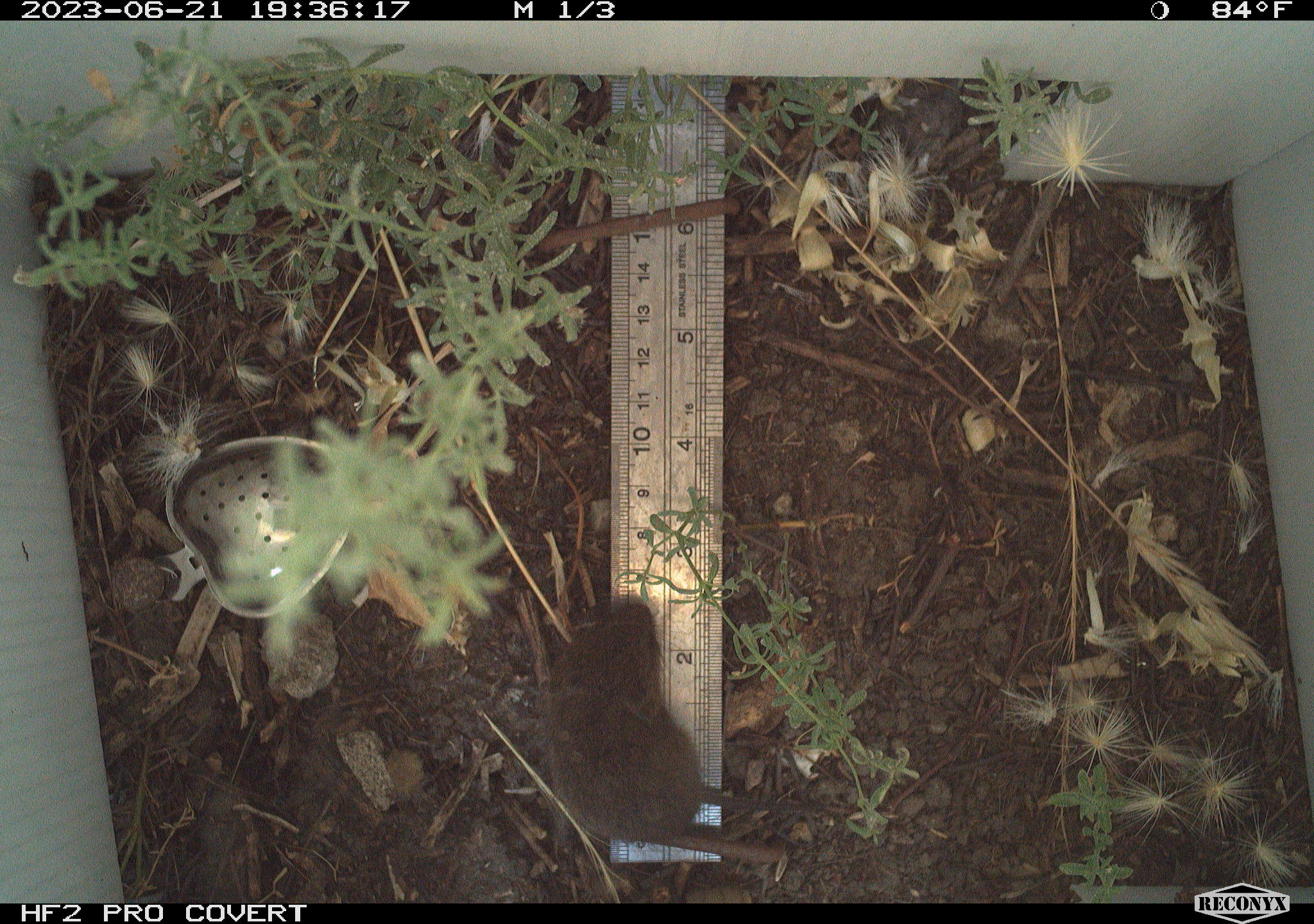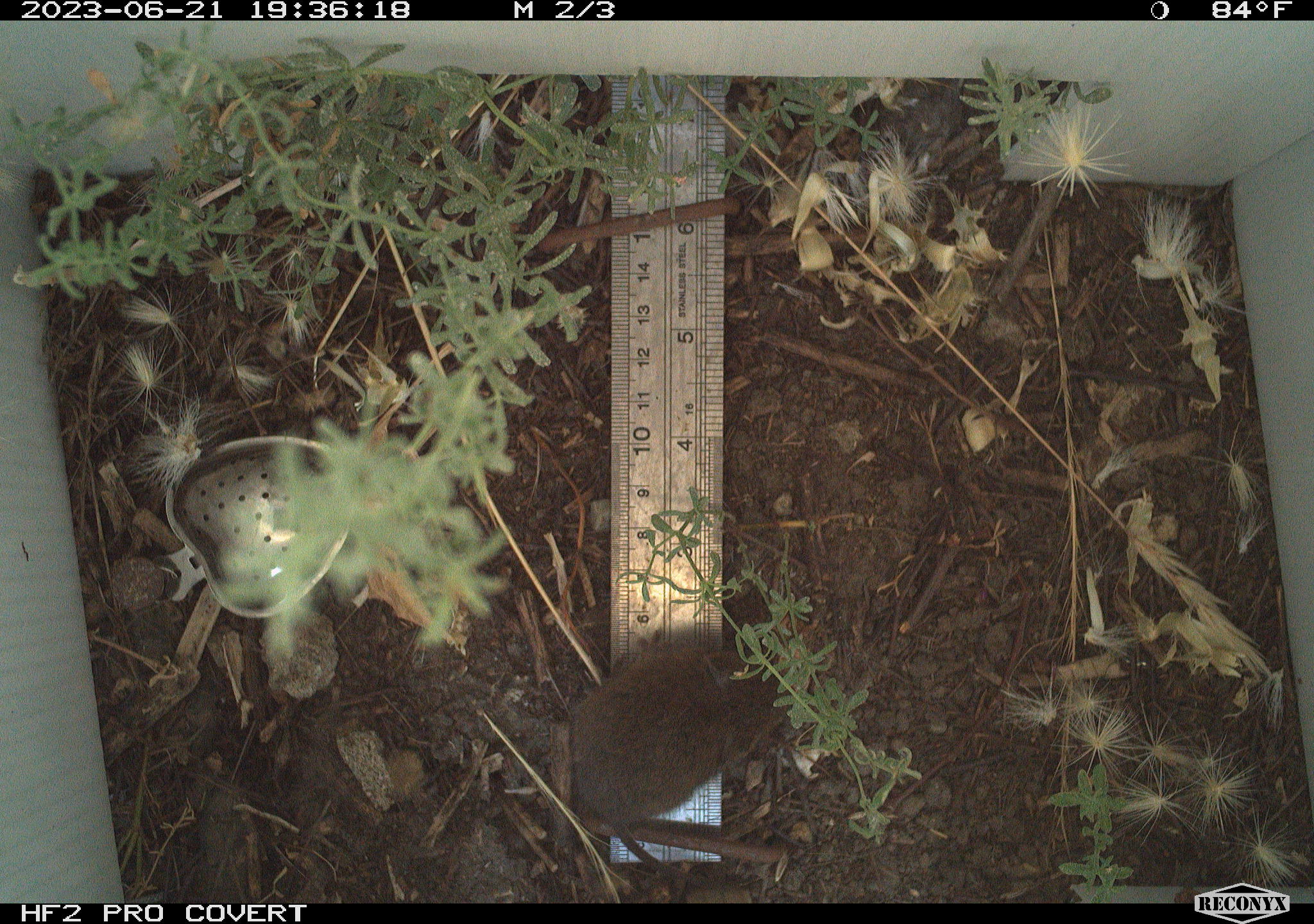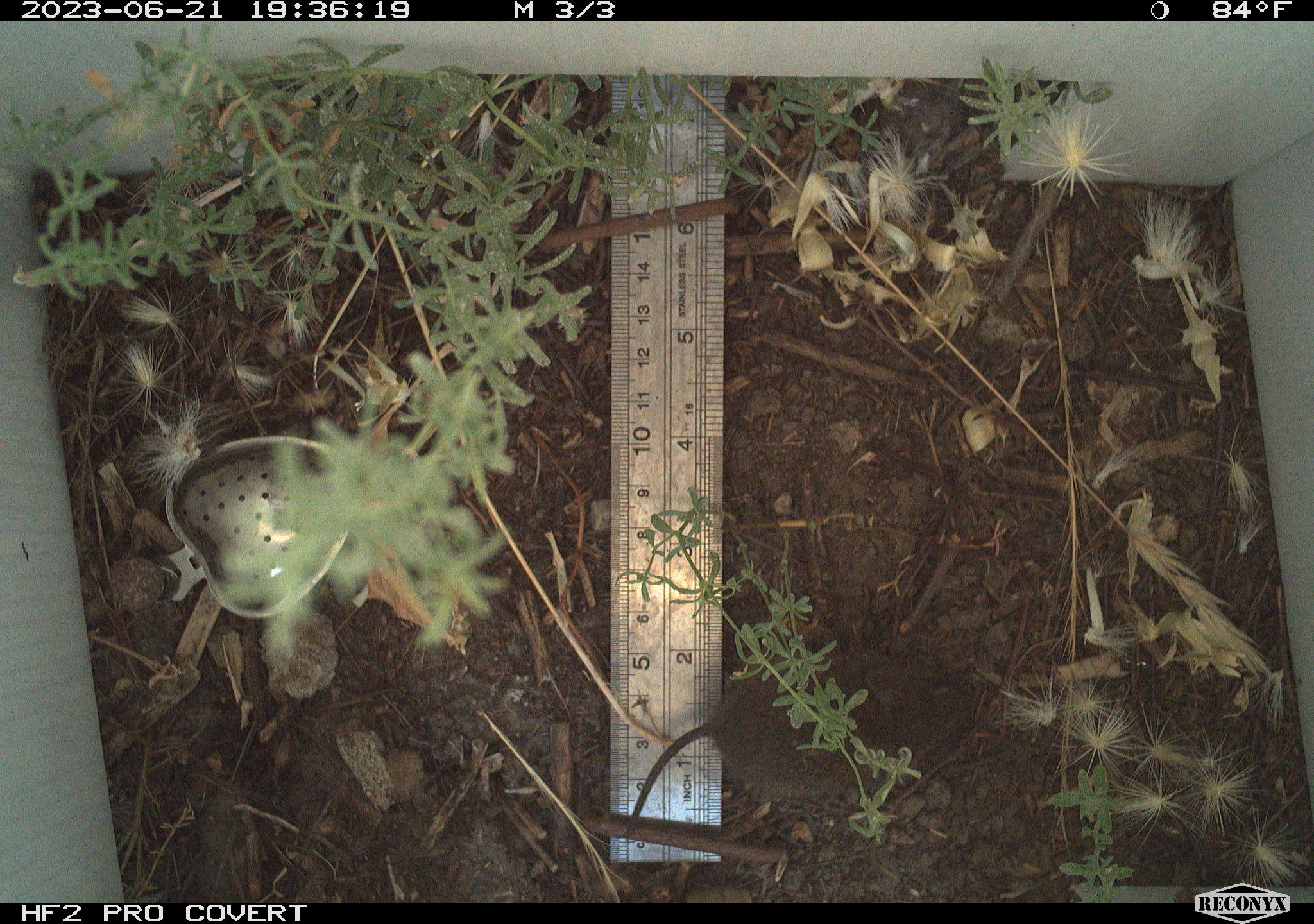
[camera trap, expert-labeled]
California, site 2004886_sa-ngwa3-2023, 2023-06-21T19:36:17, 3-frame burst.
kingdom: Animalia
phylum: Chordata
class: Mammalia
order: Rodentia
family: Cricetidae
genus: Microtus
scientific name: Microtus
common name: meadow vole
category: microtus species